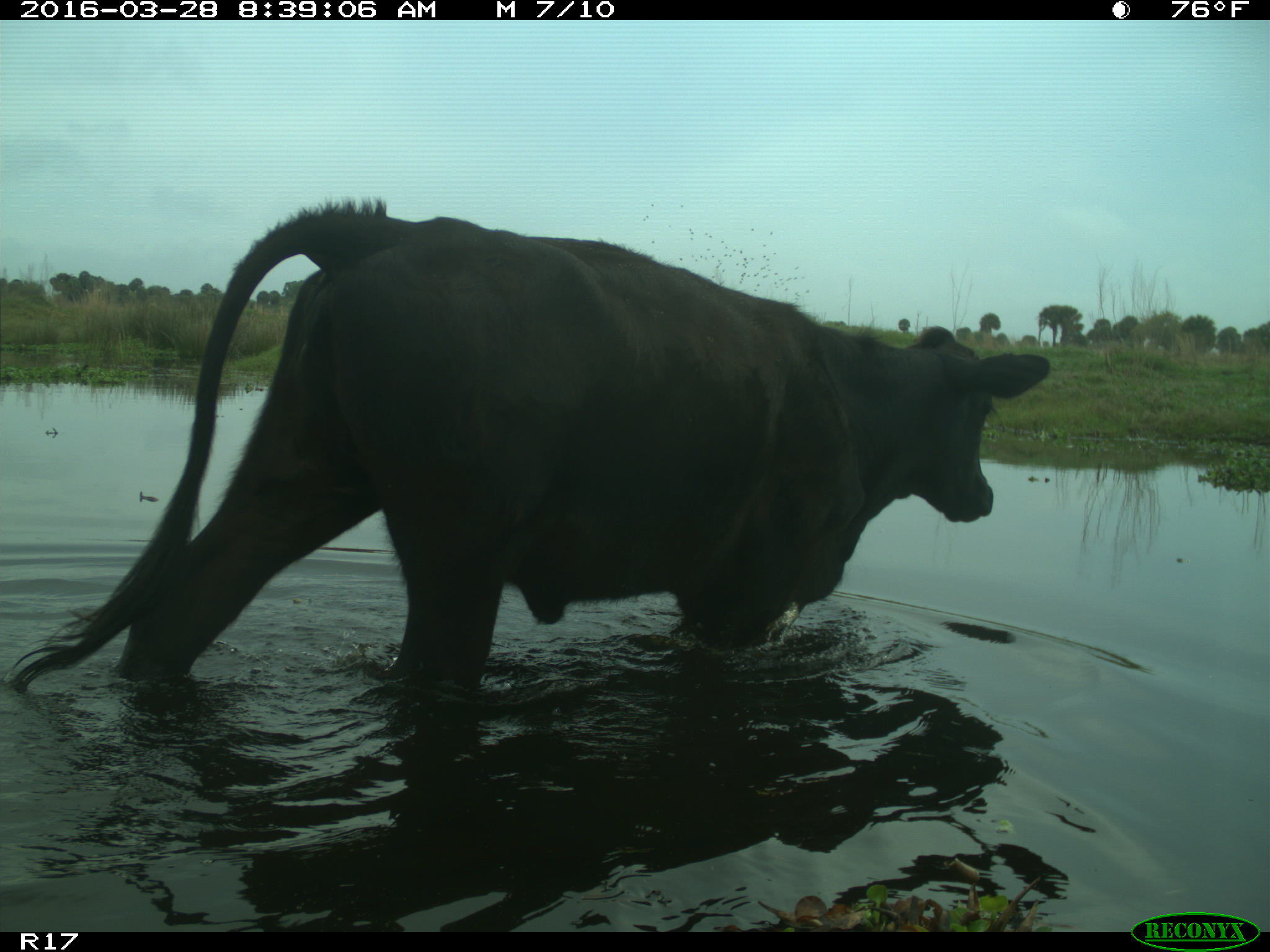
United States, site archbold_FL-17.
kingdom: Animalia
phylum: Chordata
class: Mammalia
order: Artiodactyla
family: Bovidae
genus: Bos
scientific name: Bos taurus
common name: domestic cow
Bos taurus (domestic cow).